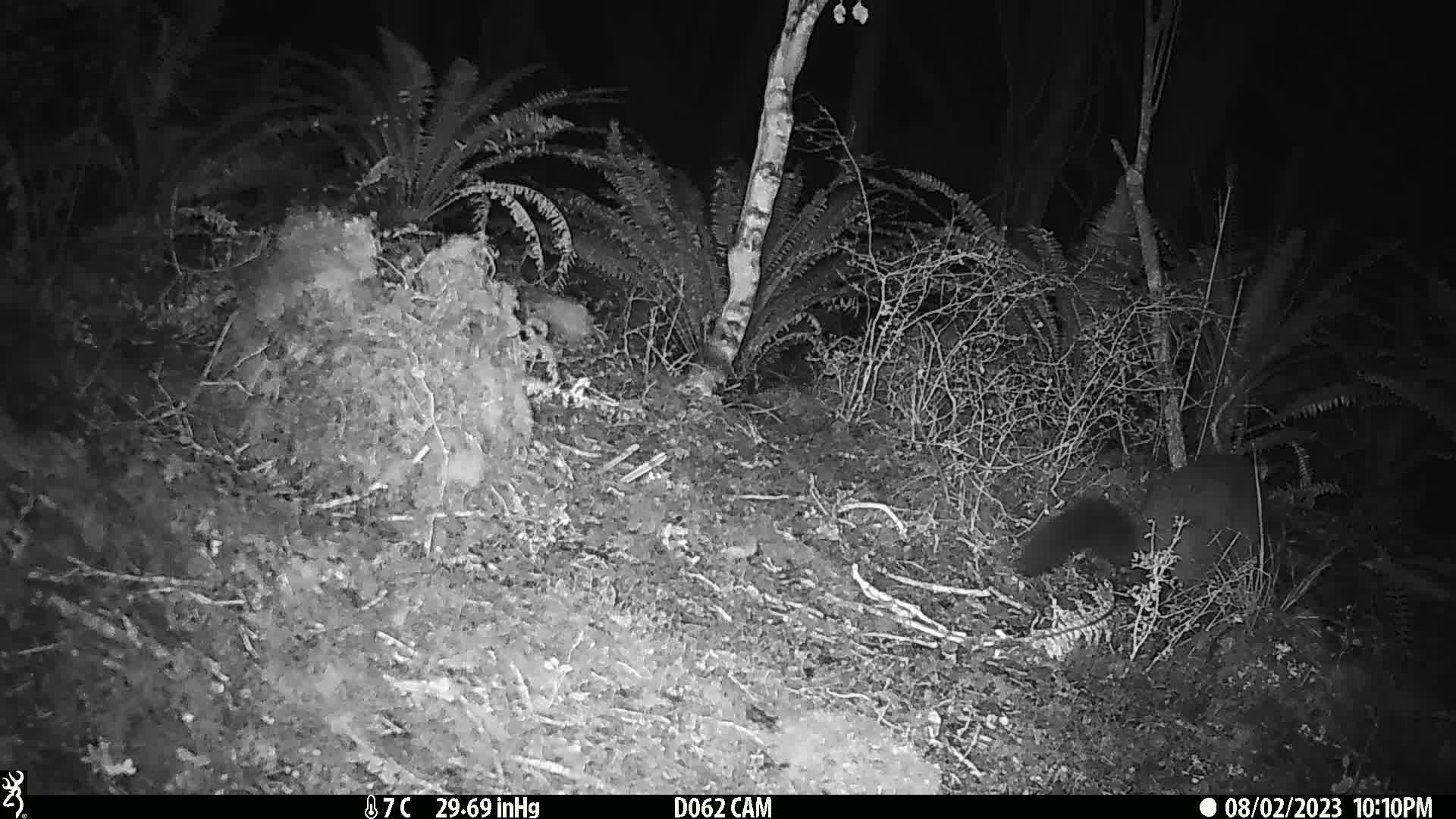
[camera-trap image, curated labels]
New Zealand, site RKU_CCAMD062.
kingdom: Animalia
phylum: Chordata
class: Mammalia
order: Diprotodontia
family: Phalangeridae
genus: Trichosurus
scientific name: Trichosurus vulpecula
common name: common brushtail possum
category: possum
Possum (common brushtail possum) (Trichosurus vulpecula).